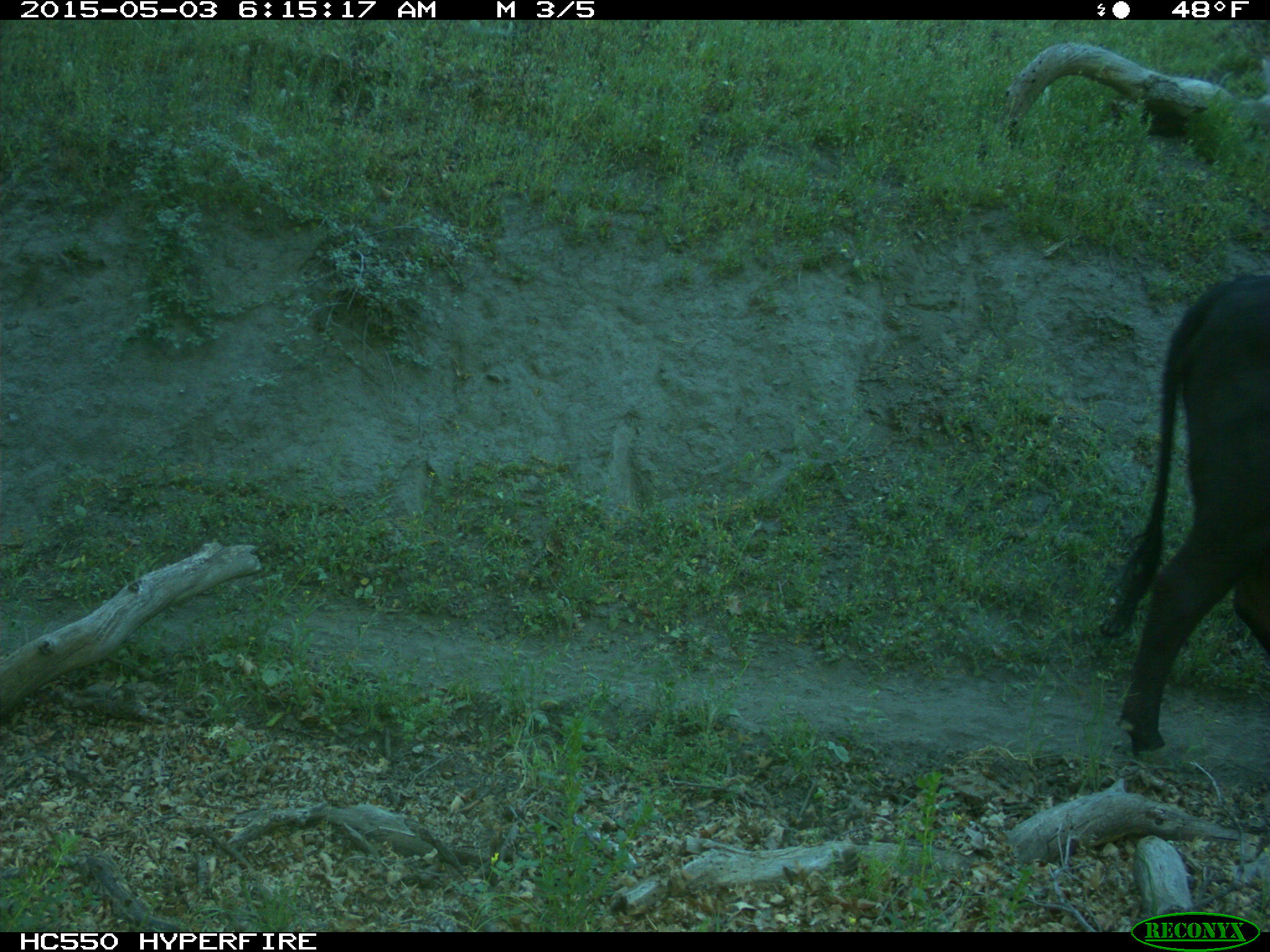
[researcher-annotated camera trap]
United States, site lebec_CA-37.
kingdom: Animalia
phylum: Chordata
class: Mammalia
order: Artiodactyla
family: Bovidae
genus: Bos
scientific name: Bos taurus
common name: domestic cow